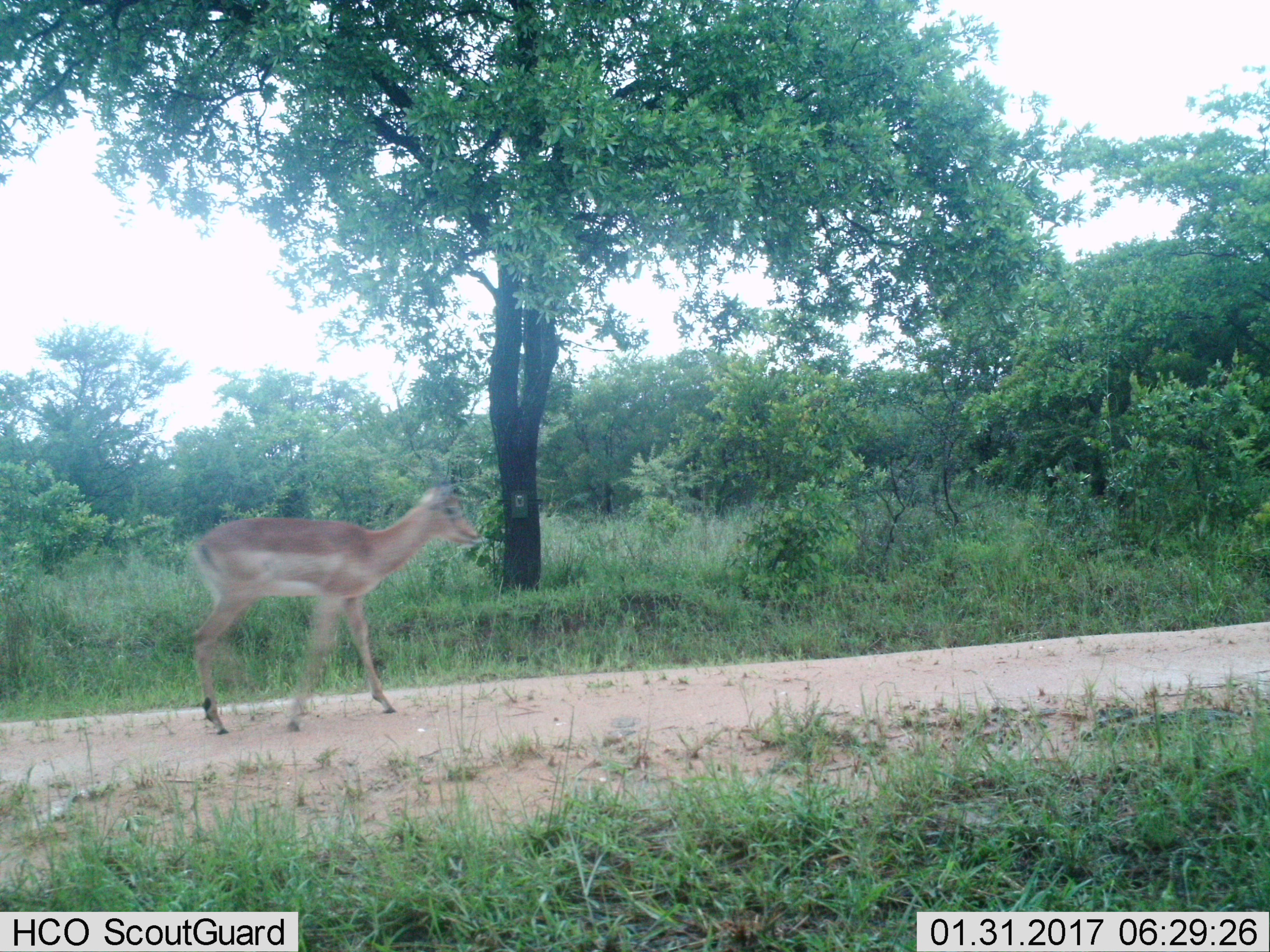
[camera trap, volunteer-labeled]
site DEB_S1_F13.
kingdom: Animalia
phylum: Chordata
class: Mammalia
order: Artiodactyla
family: Bovidae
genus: Aepyceros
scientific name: Aepyceros melampus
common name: impala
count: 1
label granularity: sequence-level